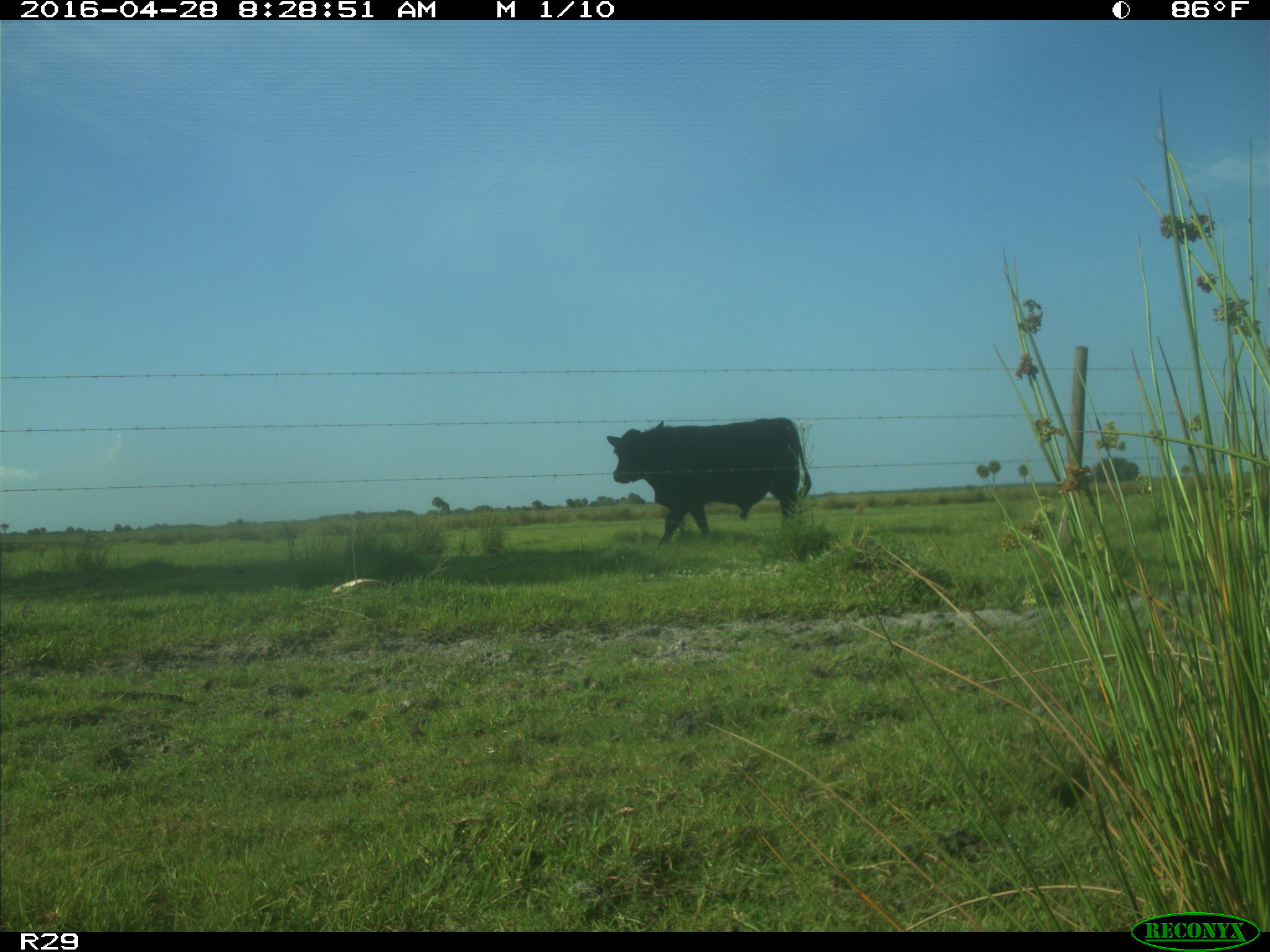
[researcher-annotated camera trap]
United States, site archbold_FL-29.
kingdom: Animalia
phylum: Chordata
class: Mammalia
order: Artiodactyla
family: Bovidae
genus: Bos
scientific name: Bos taurus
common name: domestic cow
Bos taurus (domestic cow).